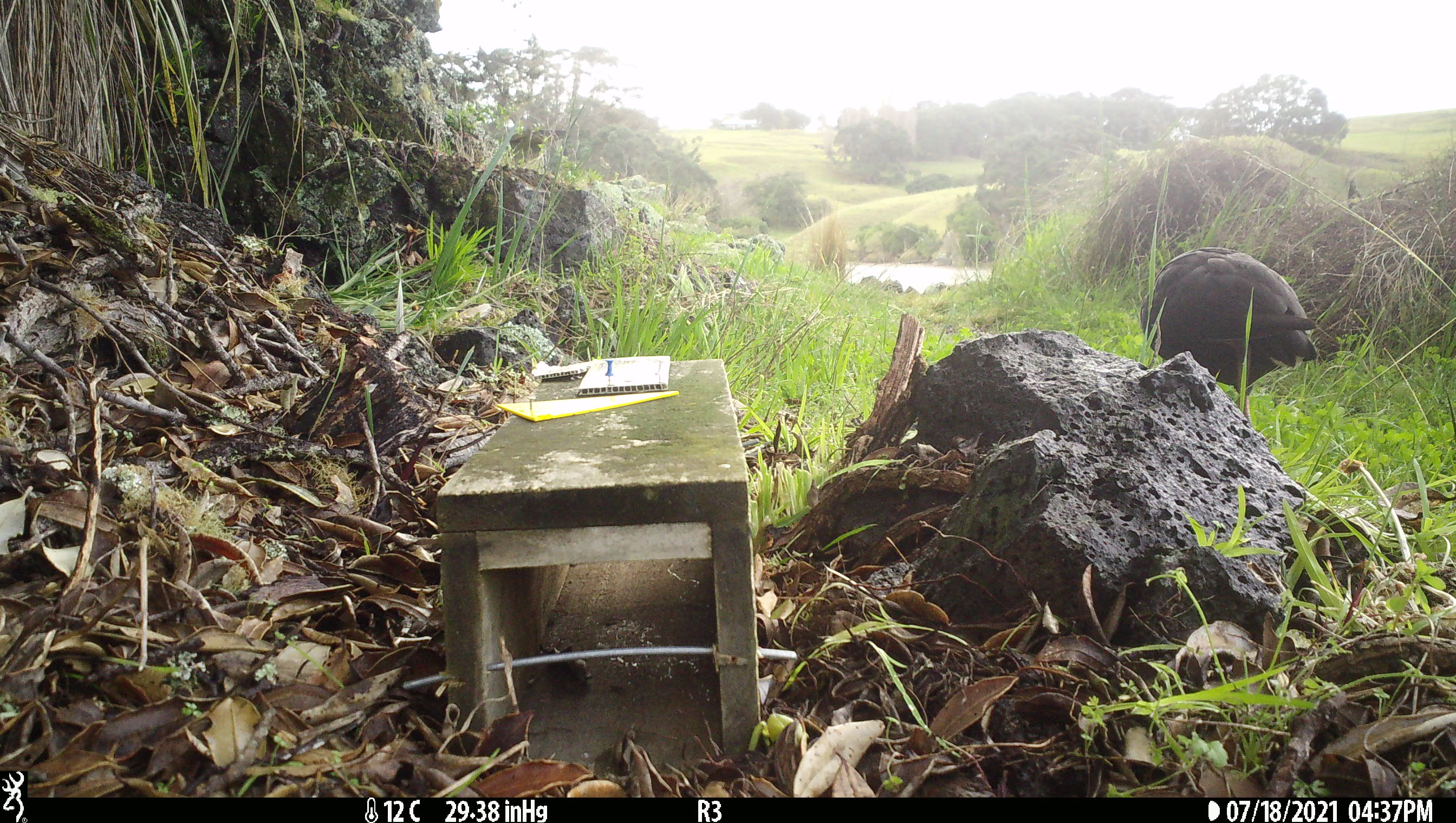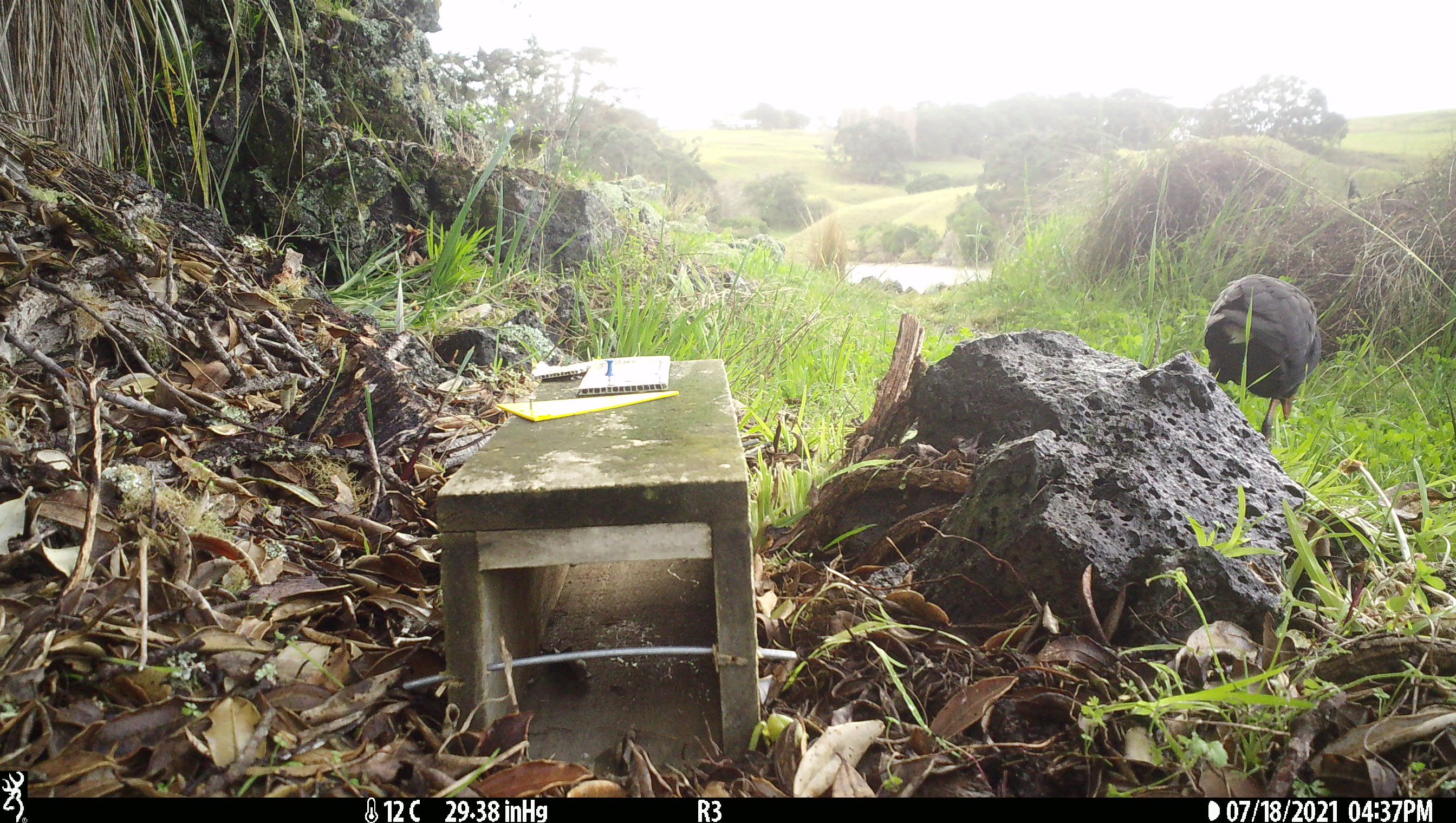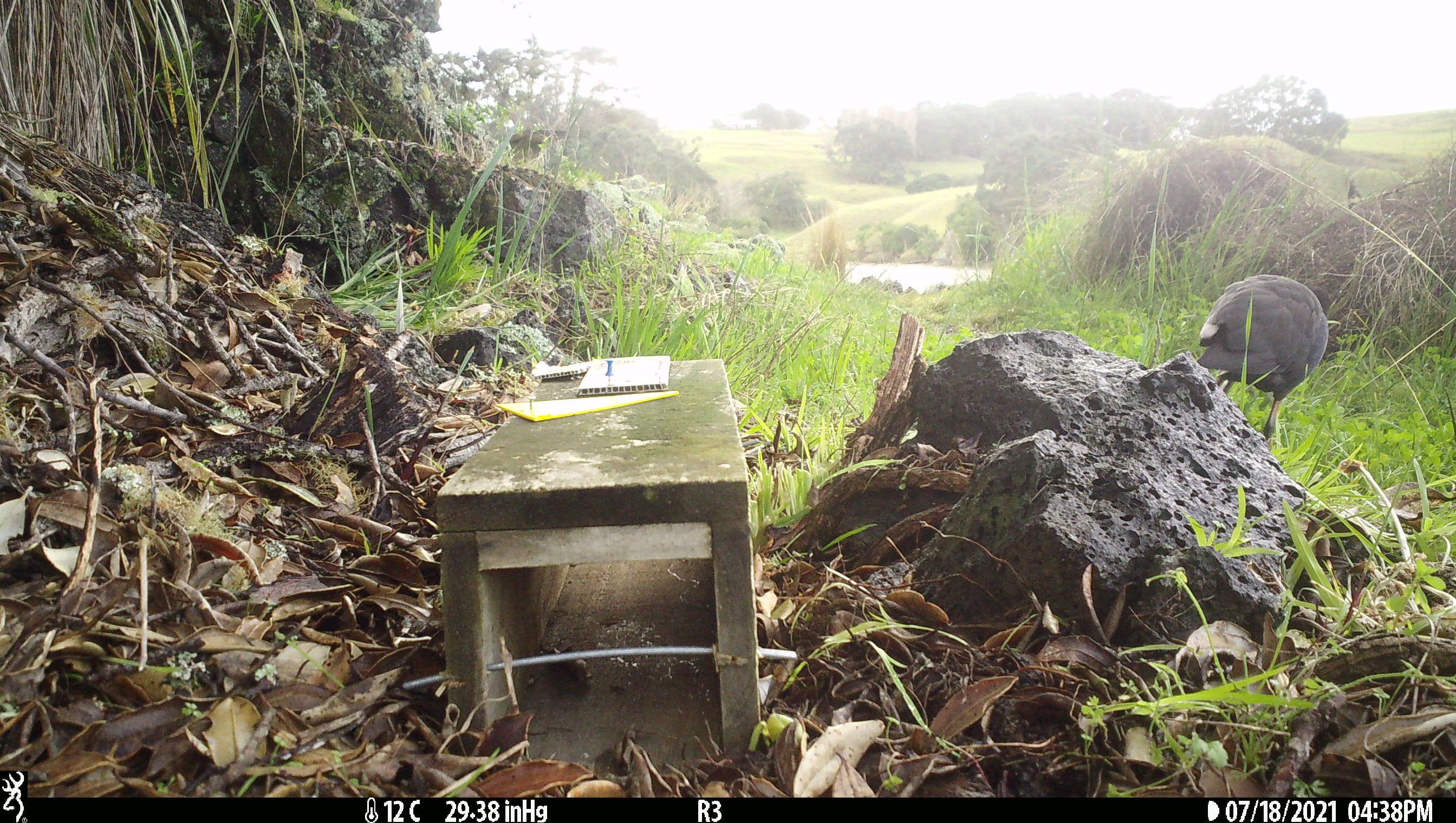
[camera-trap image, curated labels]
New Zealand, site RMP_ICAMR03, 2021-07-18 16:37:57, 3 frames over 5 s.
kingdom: Animalia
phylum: Chordata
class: Aves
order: Gruiformes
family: Rallidae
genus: Porphyrio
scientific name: Porphyrio melanotus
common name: australasian swamphen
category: pukeko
Pukeko (australasian swamphen) (Porphyrio melanotus).